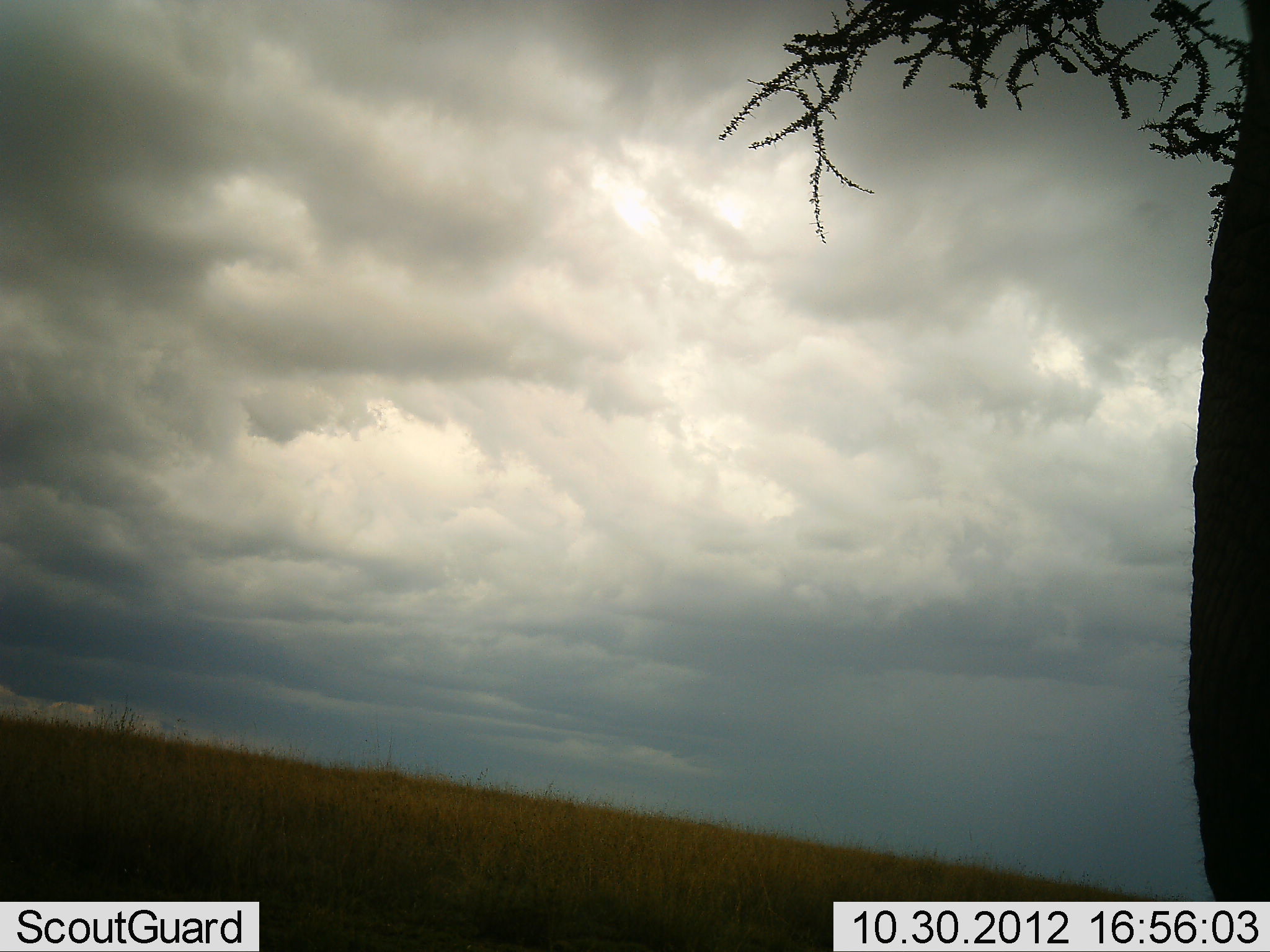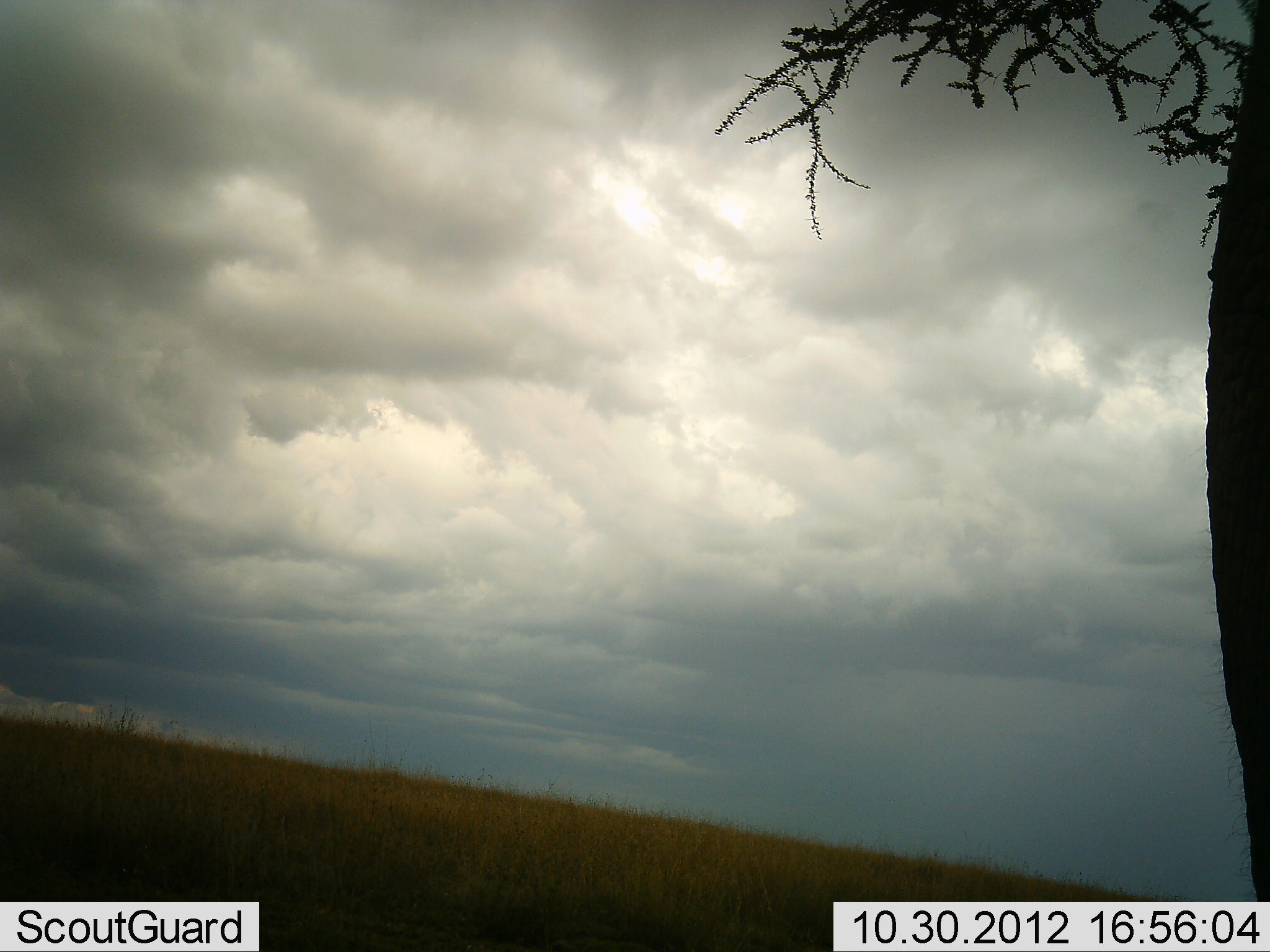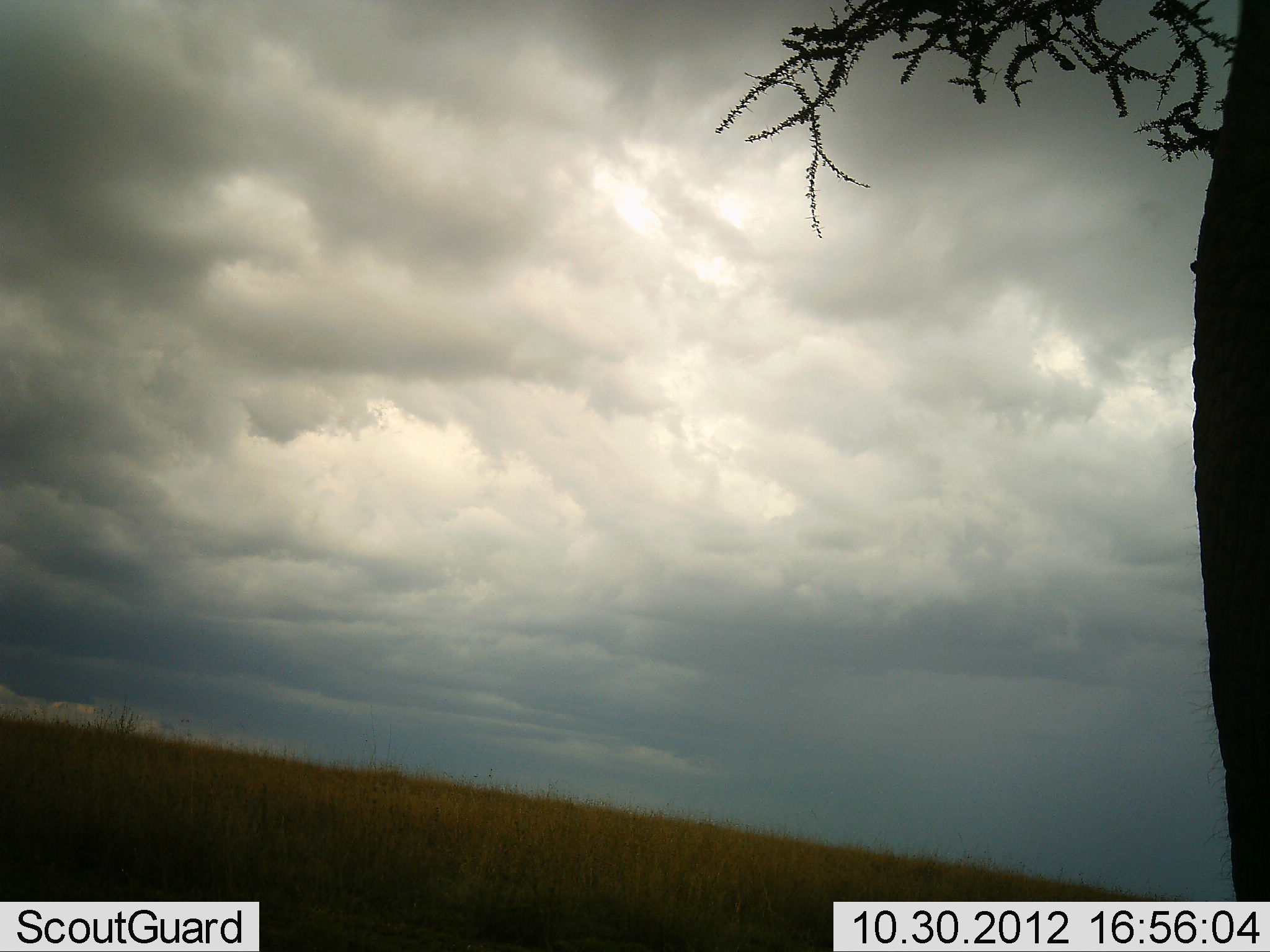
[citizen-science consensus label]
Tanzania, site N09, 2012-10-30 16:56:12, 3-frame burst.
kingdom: Animalia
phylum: Chordata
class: Mammalia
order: Proboscidea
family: Elephantidae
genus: Loxodonta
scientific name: Loxodonta africana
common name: african bush elephant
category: elephant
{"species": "elephant (african bush elephant) (Loxodonta africana)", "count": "1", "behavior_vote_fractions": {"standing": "100%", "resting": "0%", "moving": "0%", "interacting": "0%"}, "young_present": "0%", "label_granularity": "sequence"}